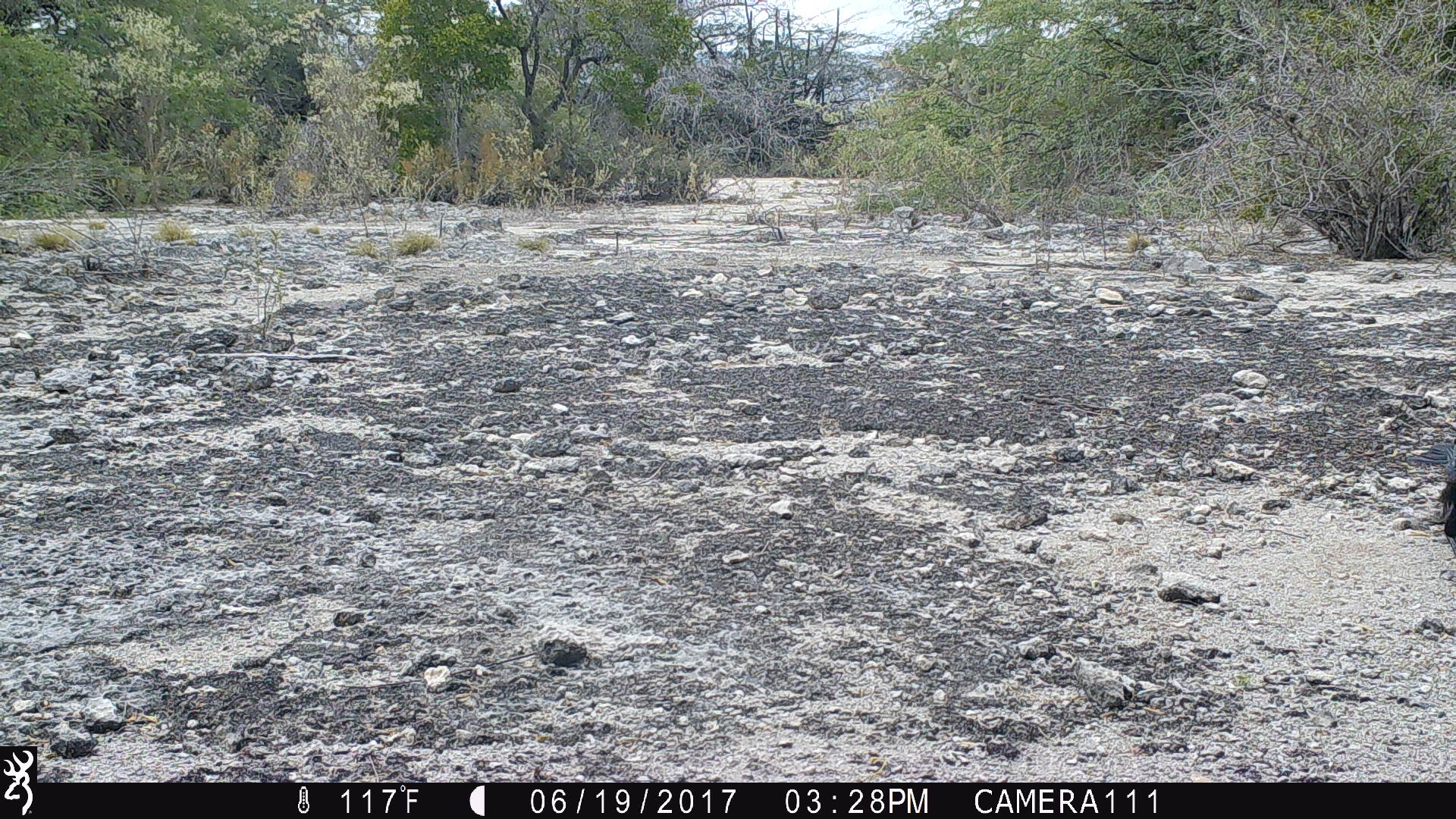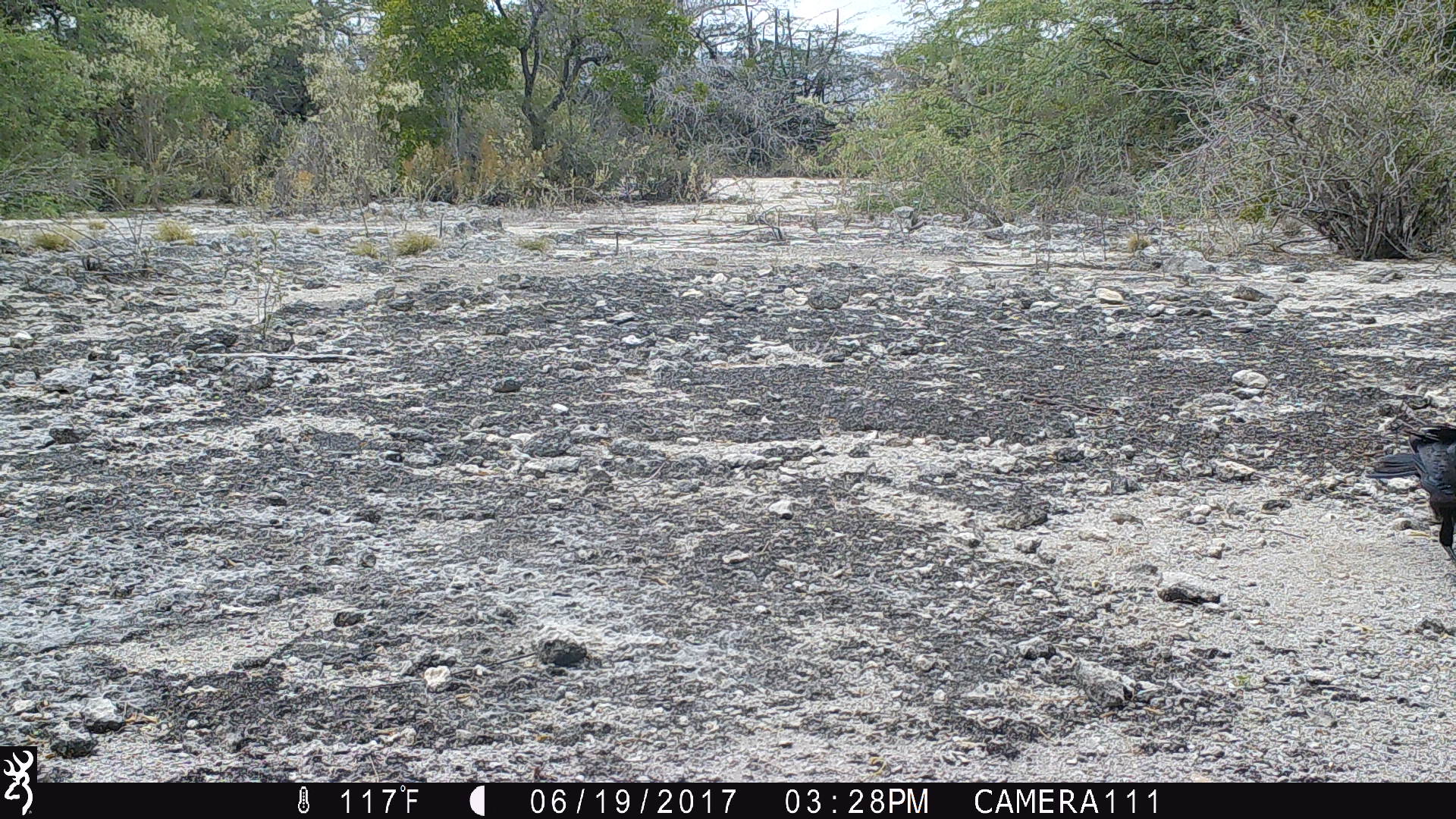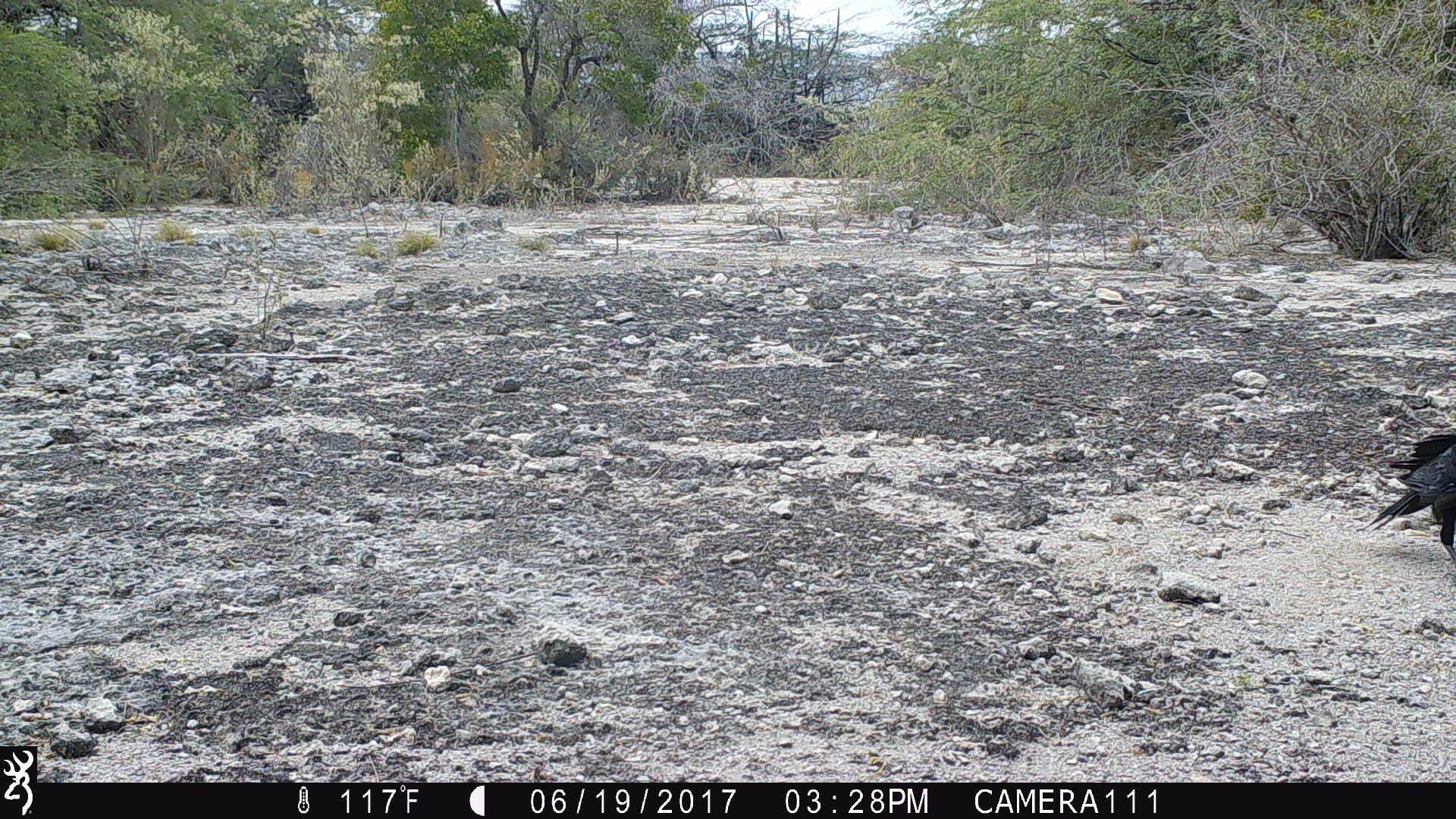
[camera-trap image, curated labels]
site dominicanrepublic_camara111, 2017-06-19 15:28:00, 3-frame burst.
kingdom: Animalia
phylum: Chordata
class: Aves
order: Passeriformes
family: Corvidae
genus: Corvus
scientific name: Corvus corax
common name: raven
Raven (Corvus corax).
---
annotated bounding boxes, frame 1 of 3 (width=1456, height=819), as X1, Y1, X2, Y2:
unknown: 1423, 432, 1456, 565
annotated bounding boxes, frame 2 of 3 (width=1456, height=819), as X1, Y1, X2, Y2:
raven: 1360, 408, 1456, 576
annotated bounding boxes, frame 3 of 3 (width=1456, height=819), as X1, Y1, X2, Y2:
raven: 1362, 422, 1454, 614